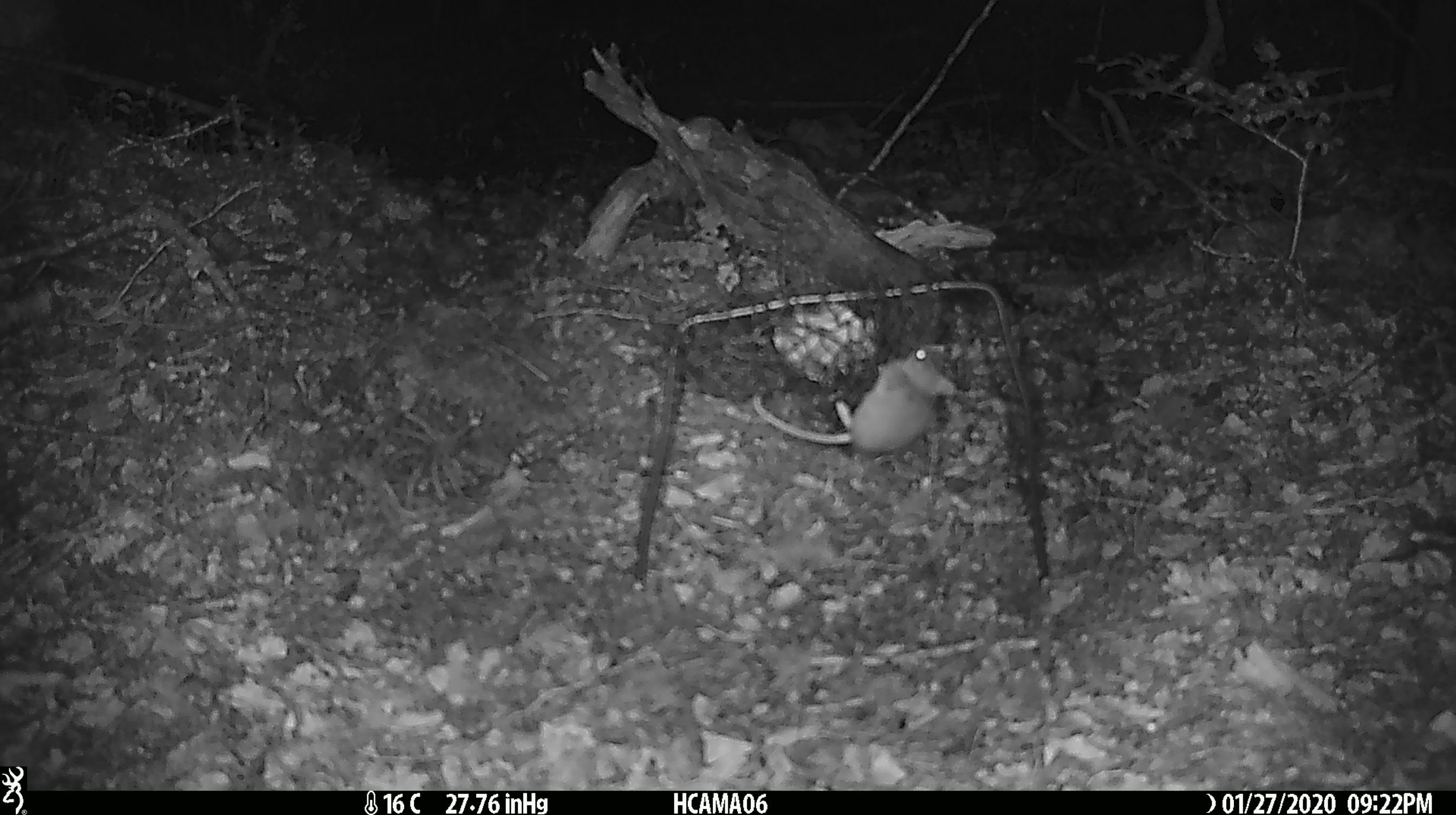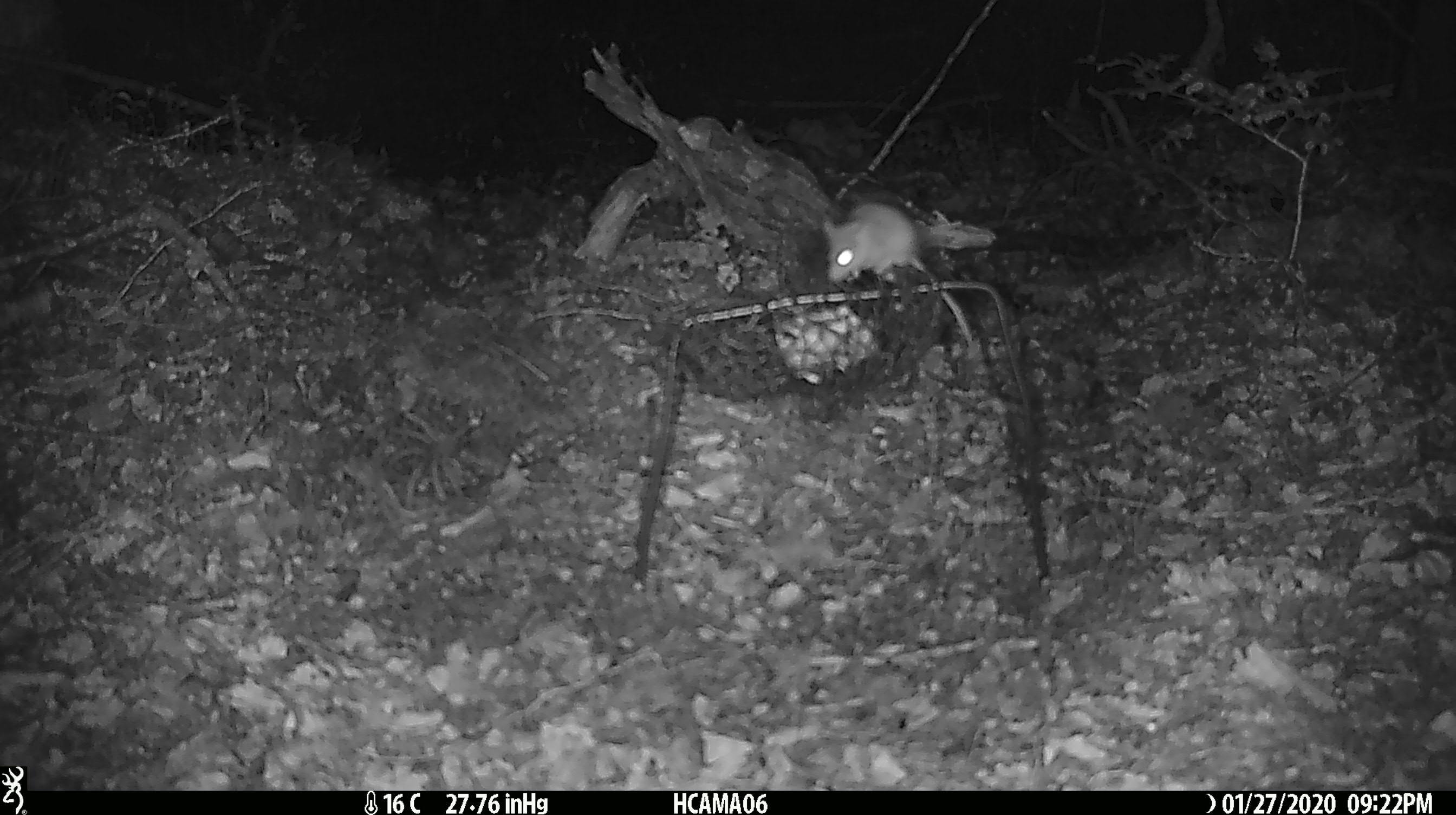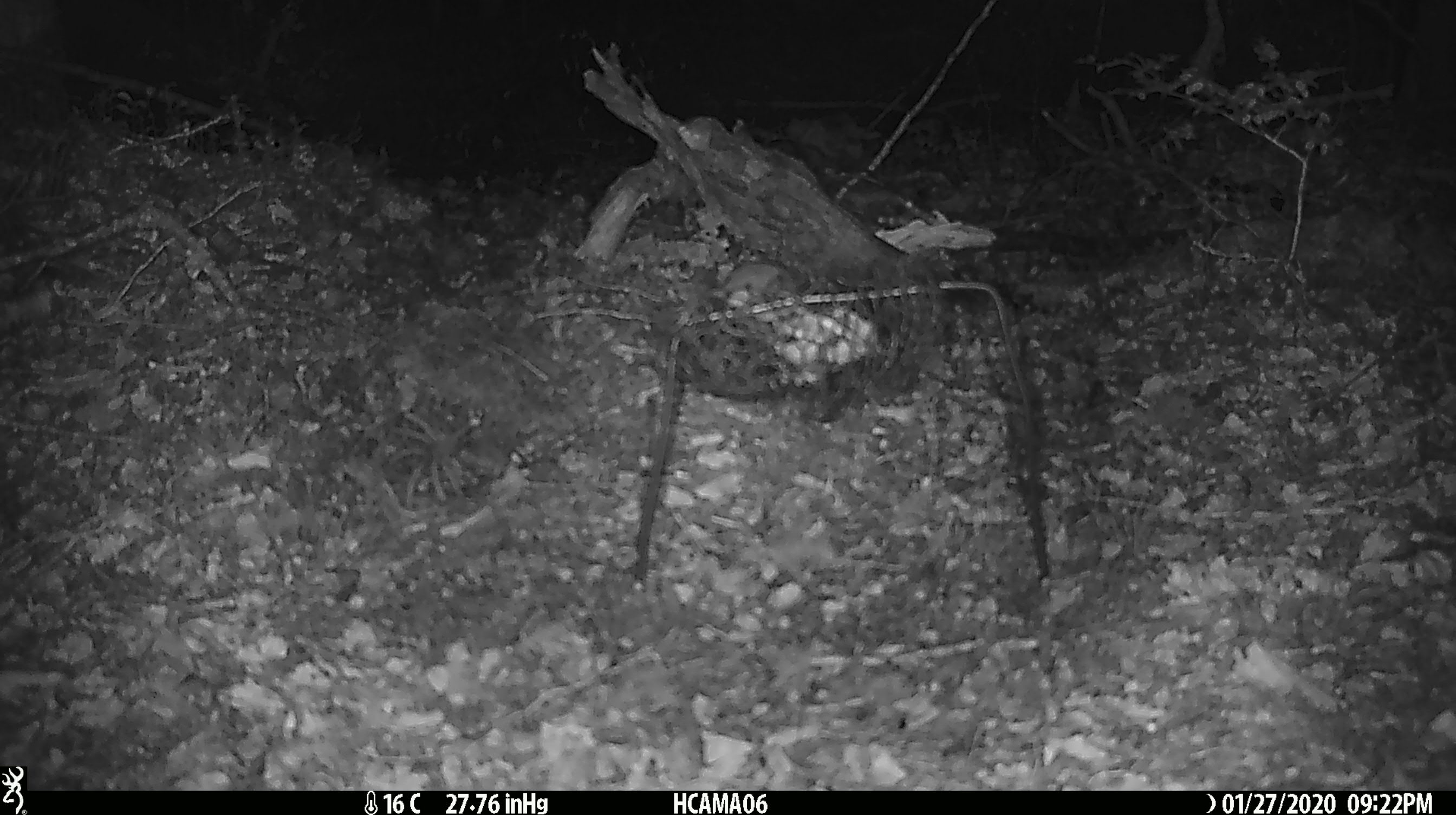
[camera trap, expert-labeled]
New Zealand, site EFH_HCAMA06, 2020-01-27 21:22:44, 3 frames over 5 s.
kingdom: Animalia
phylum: Chordata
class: Mammalia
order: Rodentia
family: Muridae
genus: Mus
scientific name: Mus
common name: mouse